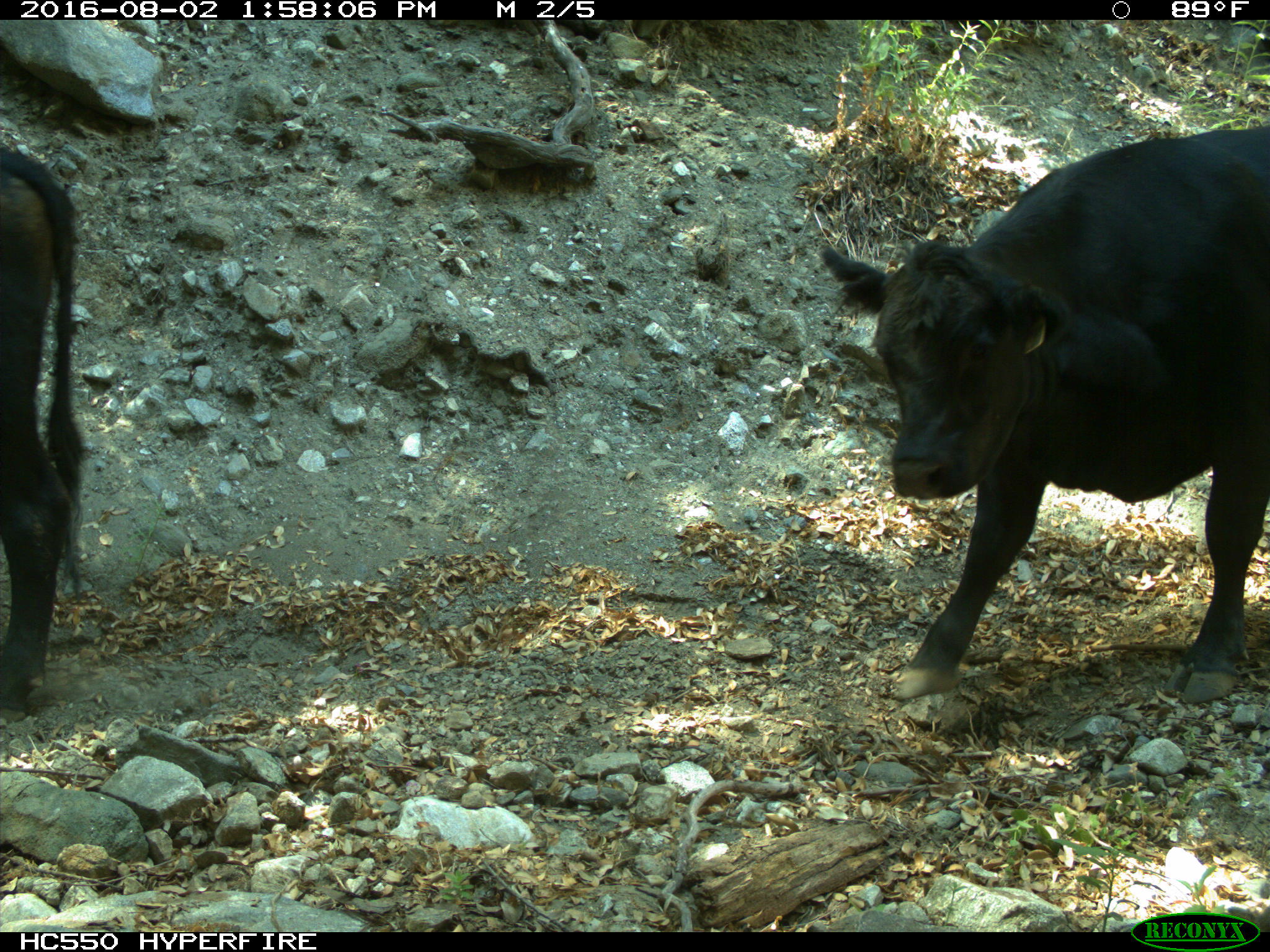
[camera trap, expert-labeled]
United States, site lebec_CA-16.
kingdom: Animalia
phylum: Chordata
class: Mammalia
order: Artiodactyla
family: Bovidae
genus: Bos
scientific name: Bos taurus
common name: domestic cow